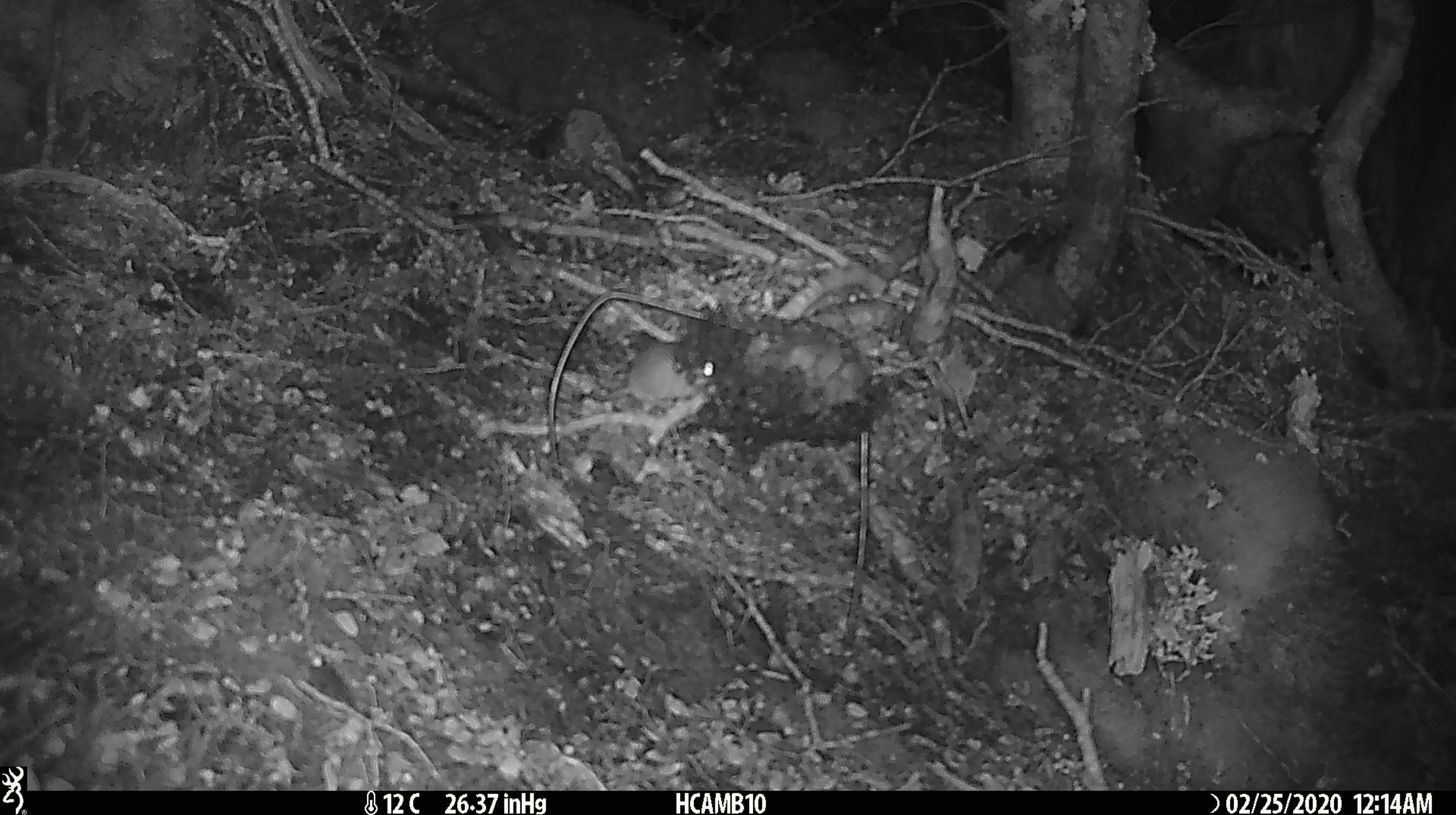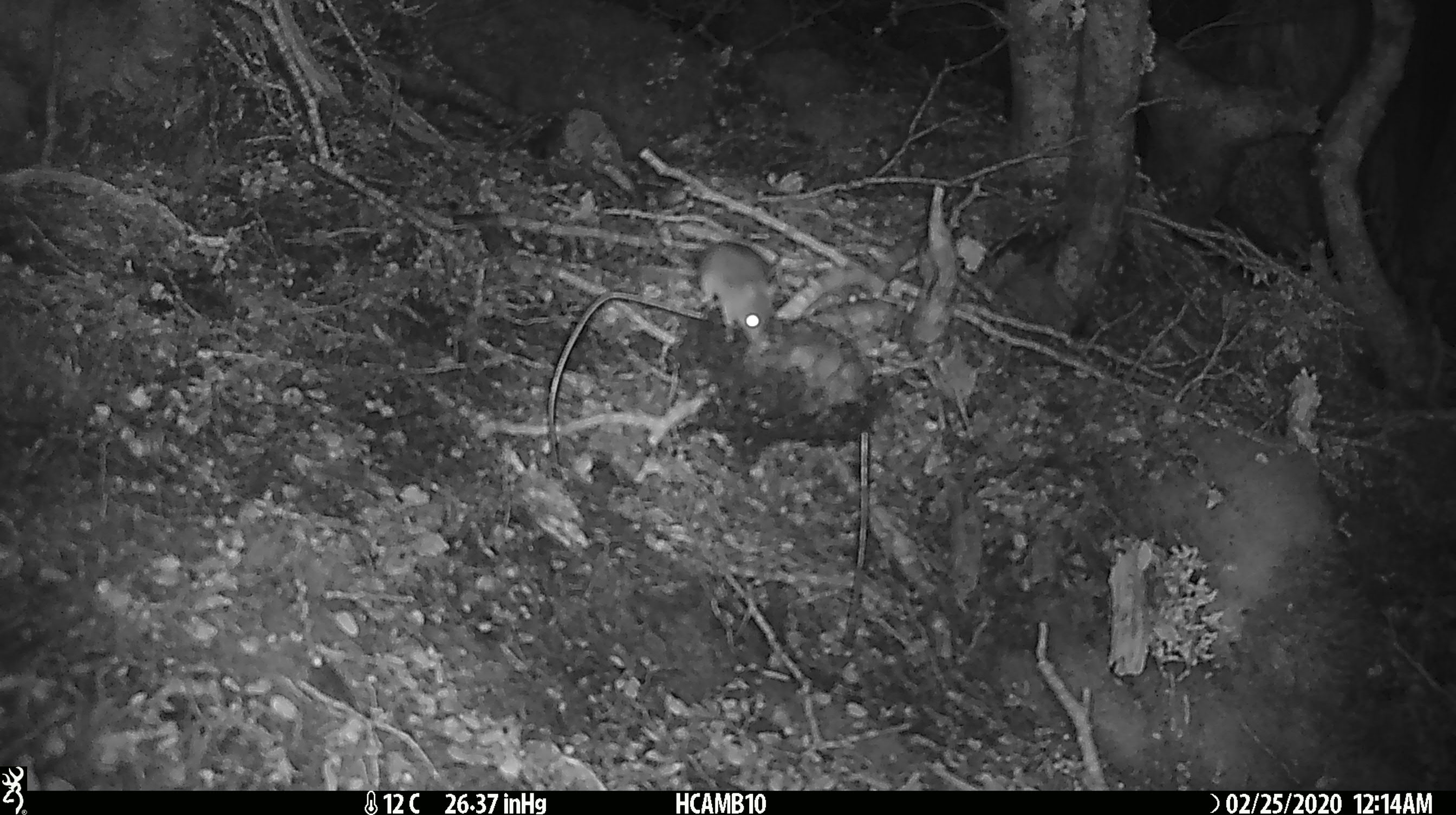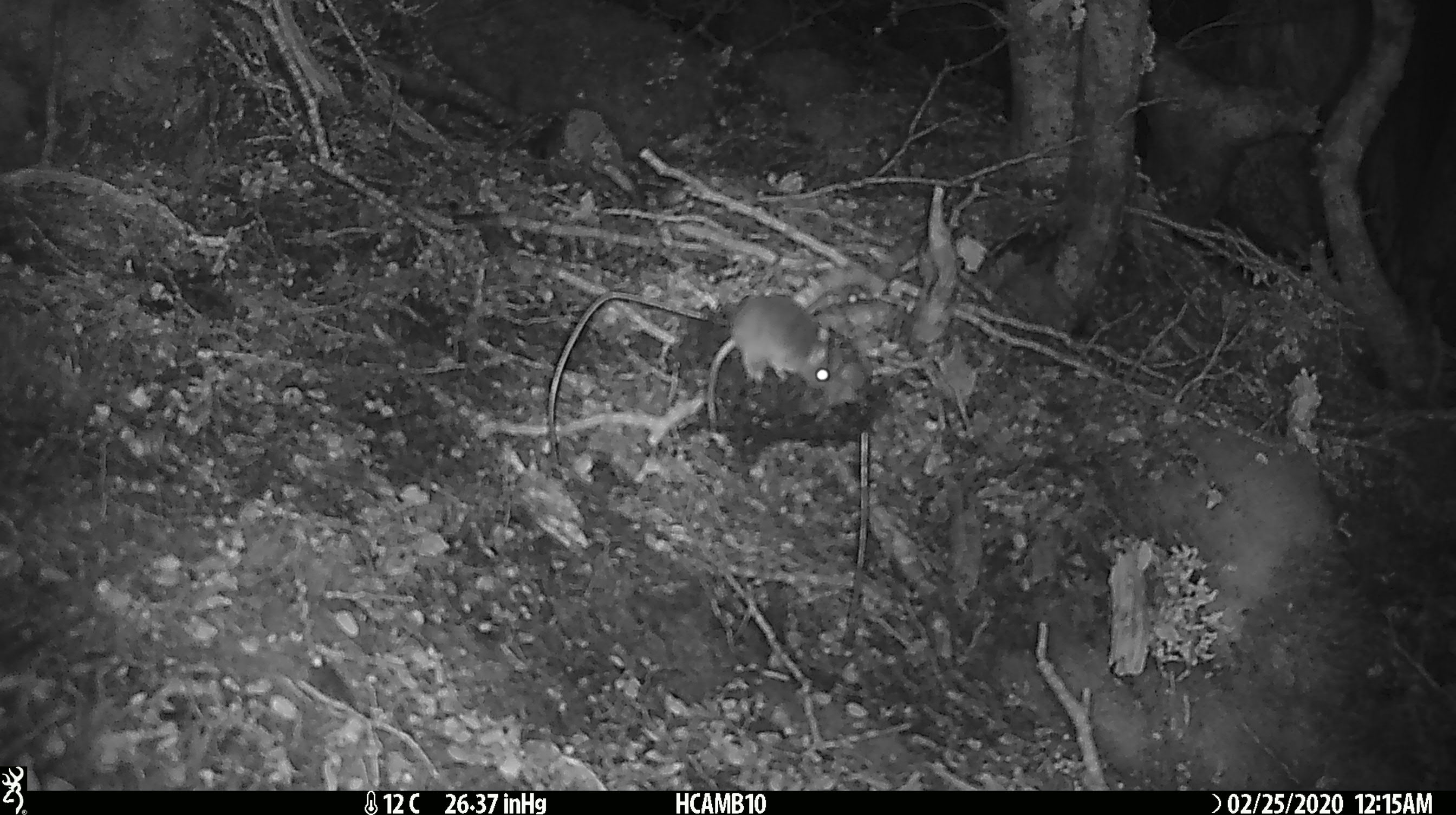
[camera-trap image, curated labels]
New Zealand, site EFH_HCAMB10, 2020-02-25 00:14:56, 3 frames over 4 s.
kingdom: Animalia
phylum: Chordata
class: Mammalia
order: Rodentia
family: Muridae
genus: Mus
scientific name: Mus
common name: mouse